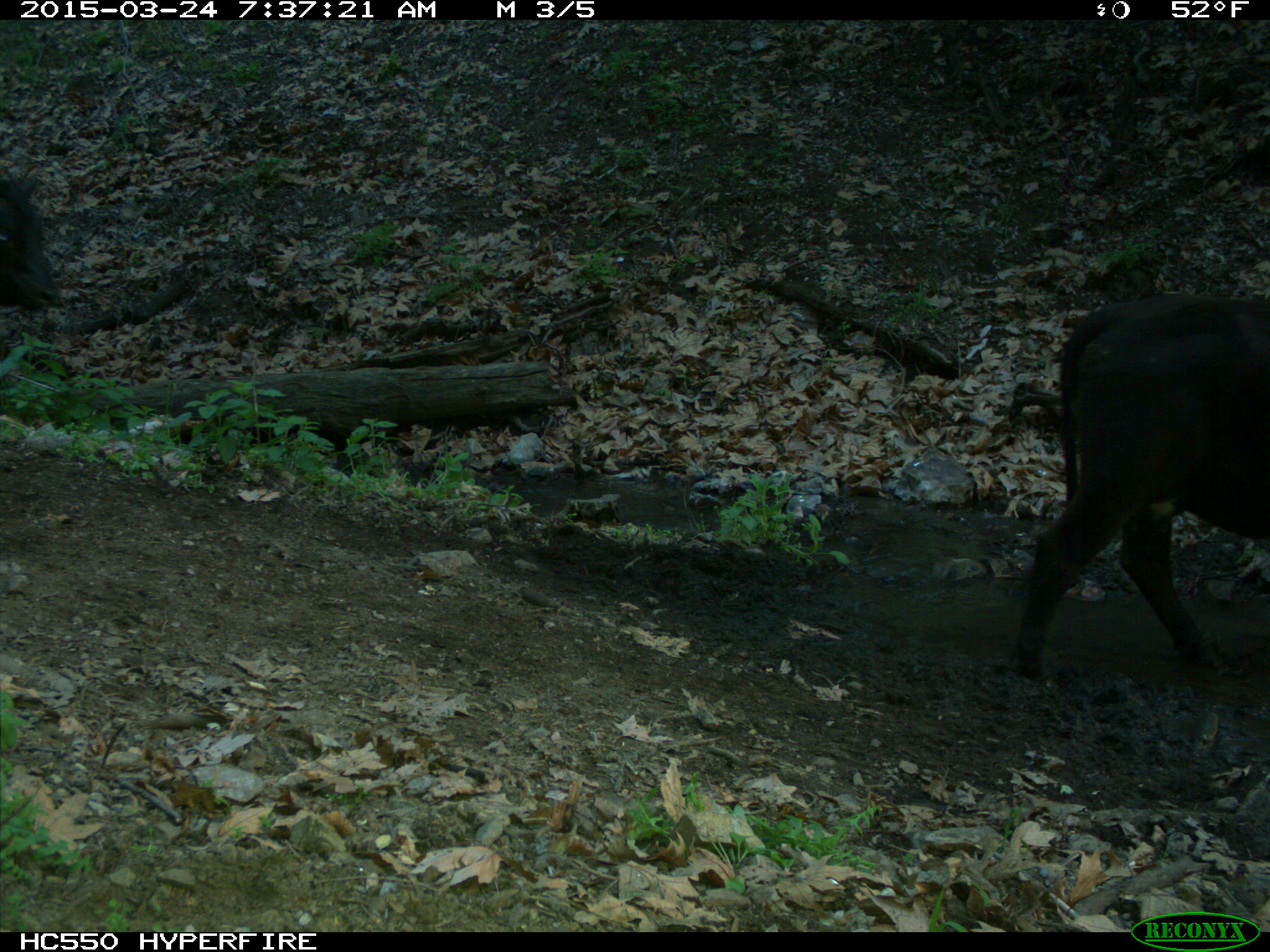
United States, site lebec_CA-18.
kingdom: Animalia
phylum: Chordata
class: Mammalia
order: Artiodactyla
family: Bovidae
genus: Bos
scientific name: Bos taurus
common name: domestic cow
Bos taurus (domestic cow).